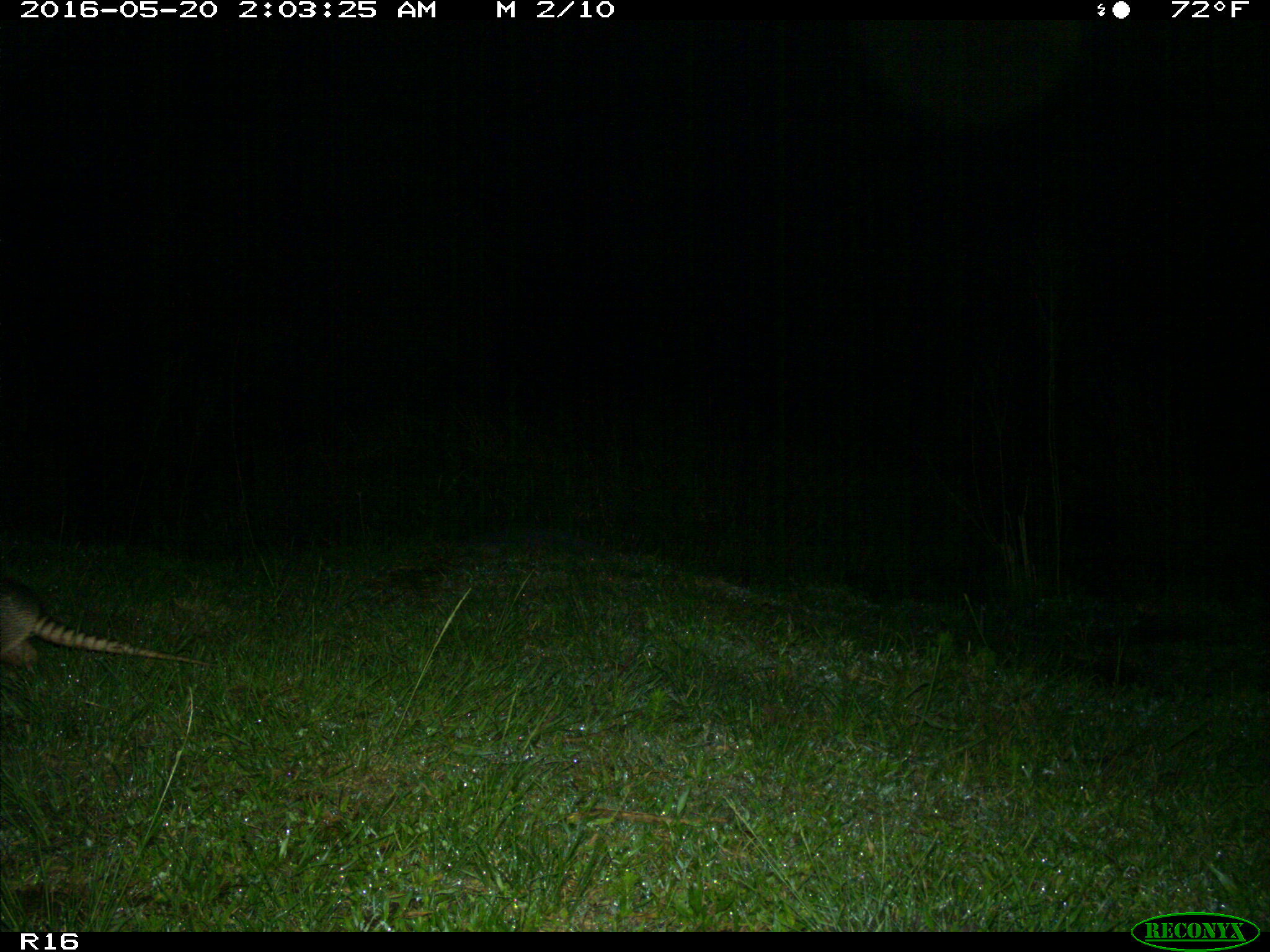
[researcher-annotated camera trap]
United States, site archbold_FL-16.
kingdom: Animalia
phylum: Chordata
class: Mammalia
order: Cingulata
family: Dasypodidae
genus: Dasypus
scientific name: Dasypus novemcinctus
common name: nine-banded armadillo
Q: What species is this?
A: Dasypus novemcinctus (nine-banded armadillo).